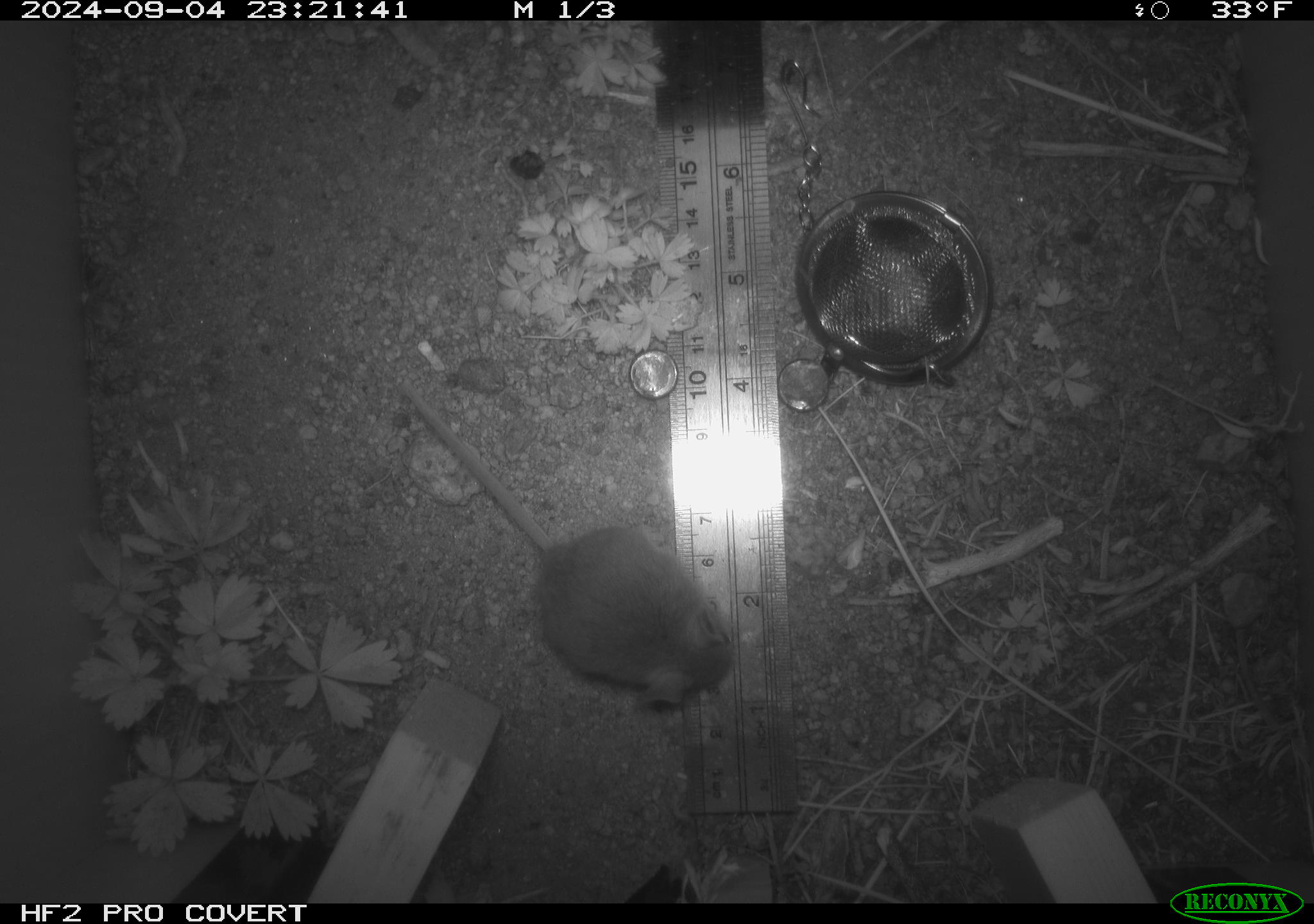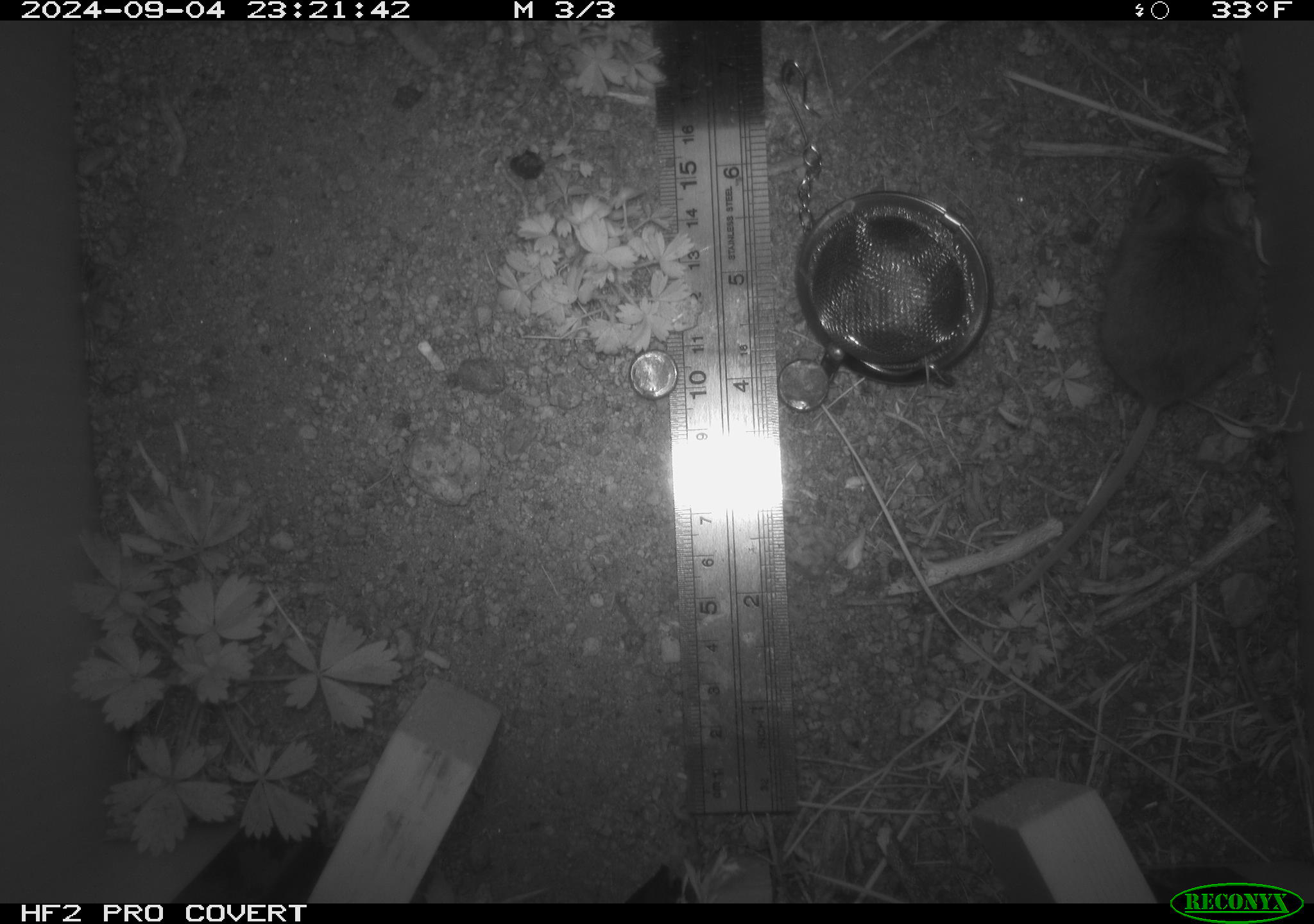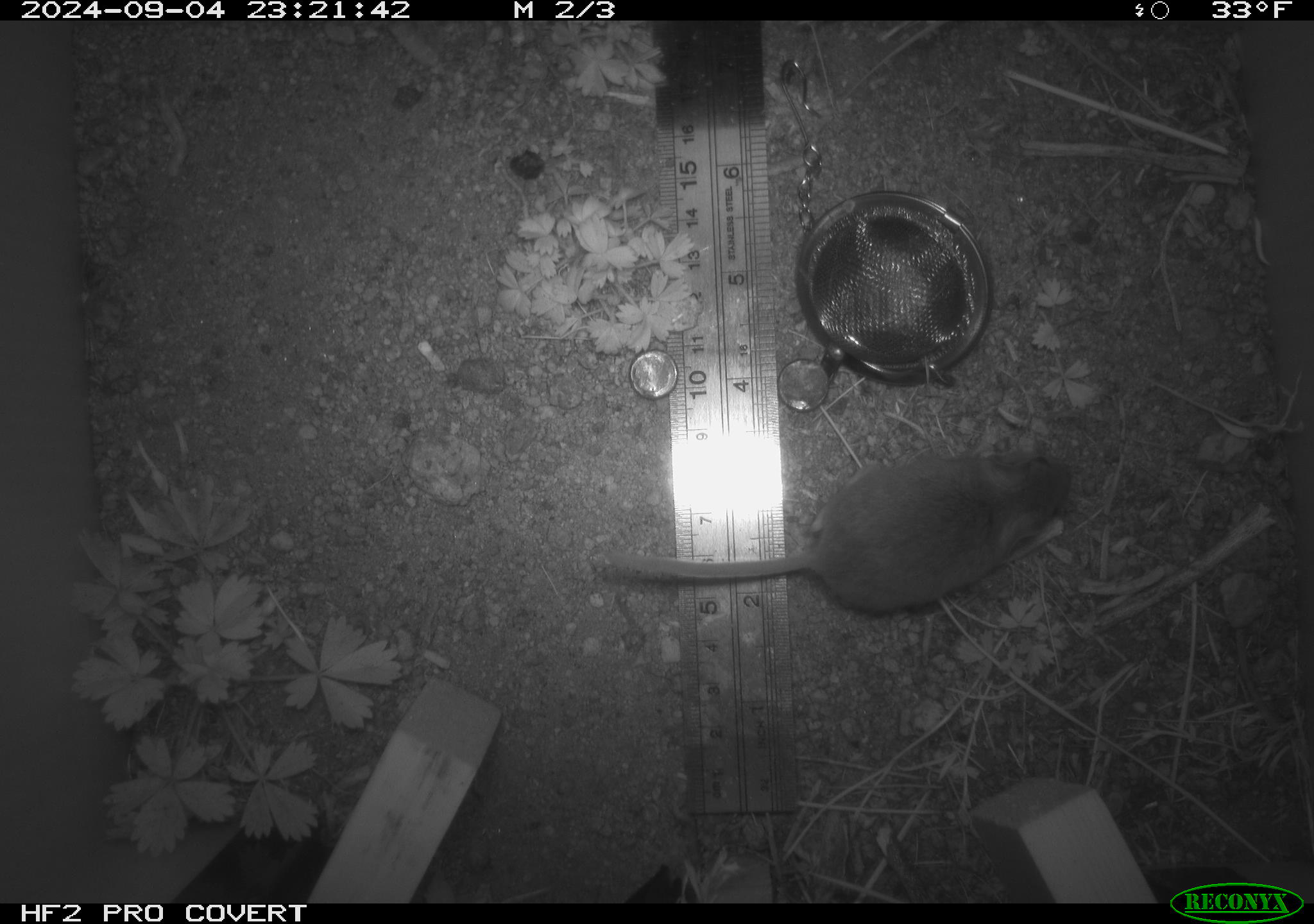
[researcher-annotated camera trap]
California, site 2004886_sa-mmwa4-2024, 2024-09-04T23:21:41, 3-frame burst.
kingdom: Animalia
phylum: Chordata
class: Mammalia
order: Rodentia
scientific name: Rodentia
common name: mouse species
Mouse species (Rodentia).